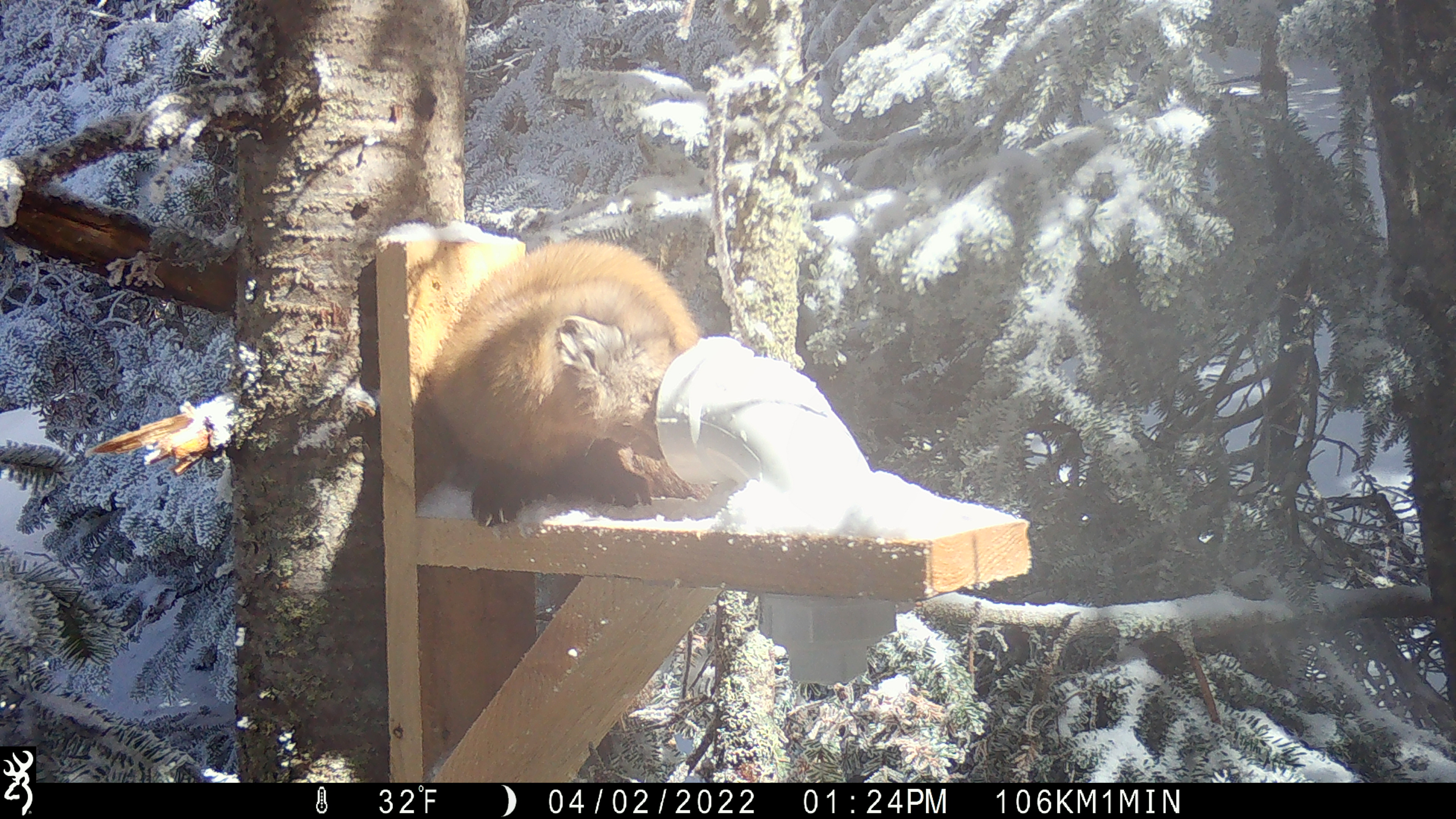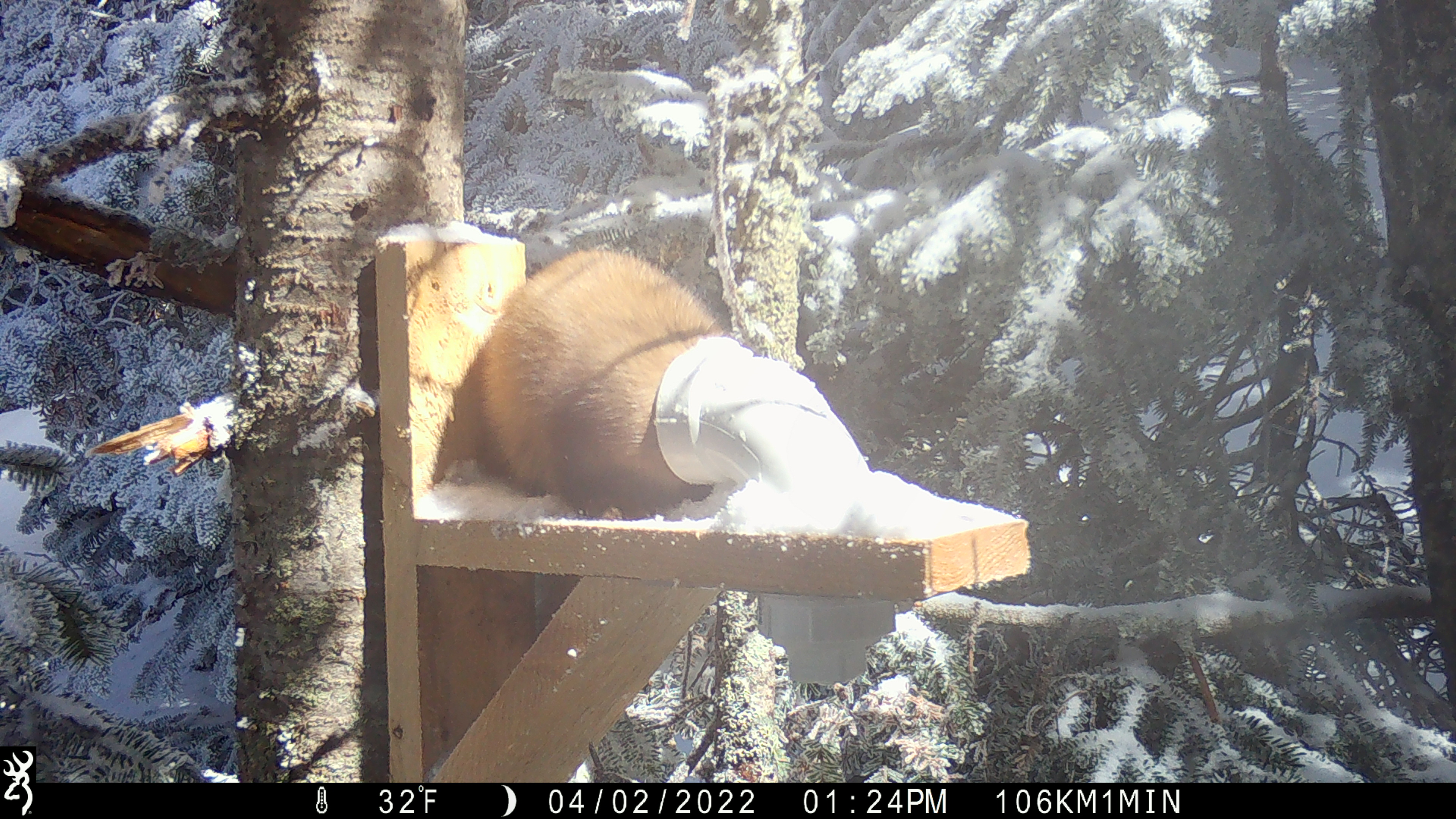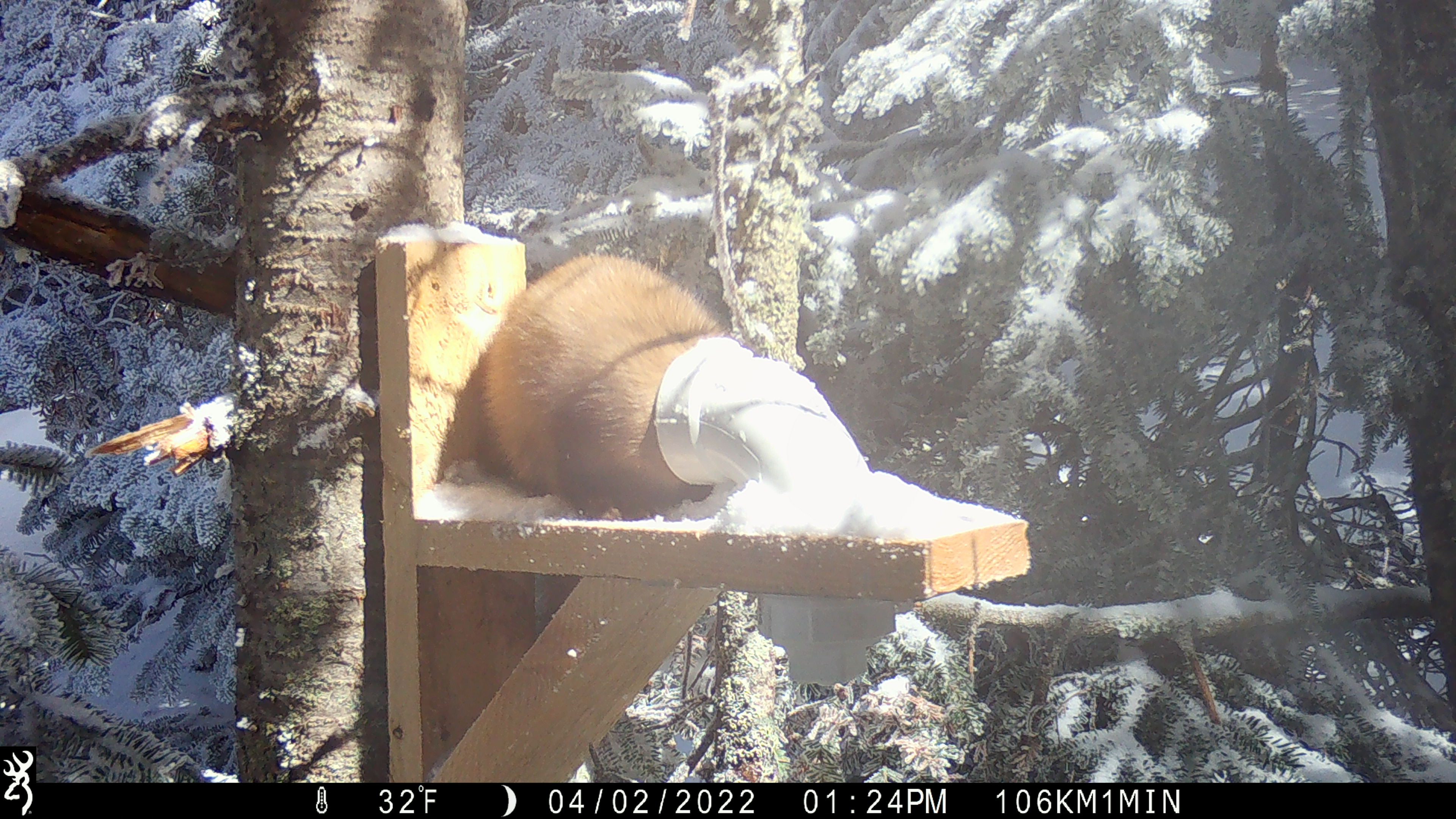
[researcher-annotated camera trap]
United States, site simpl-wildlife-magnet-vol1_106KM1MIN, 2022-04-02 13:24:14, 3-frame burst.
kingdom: Animalia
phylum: Chordata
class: Mammalia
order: Carnivora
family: Mustelidae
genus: Martes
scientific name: Martes americana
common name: american marten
American marten (Martes americana).